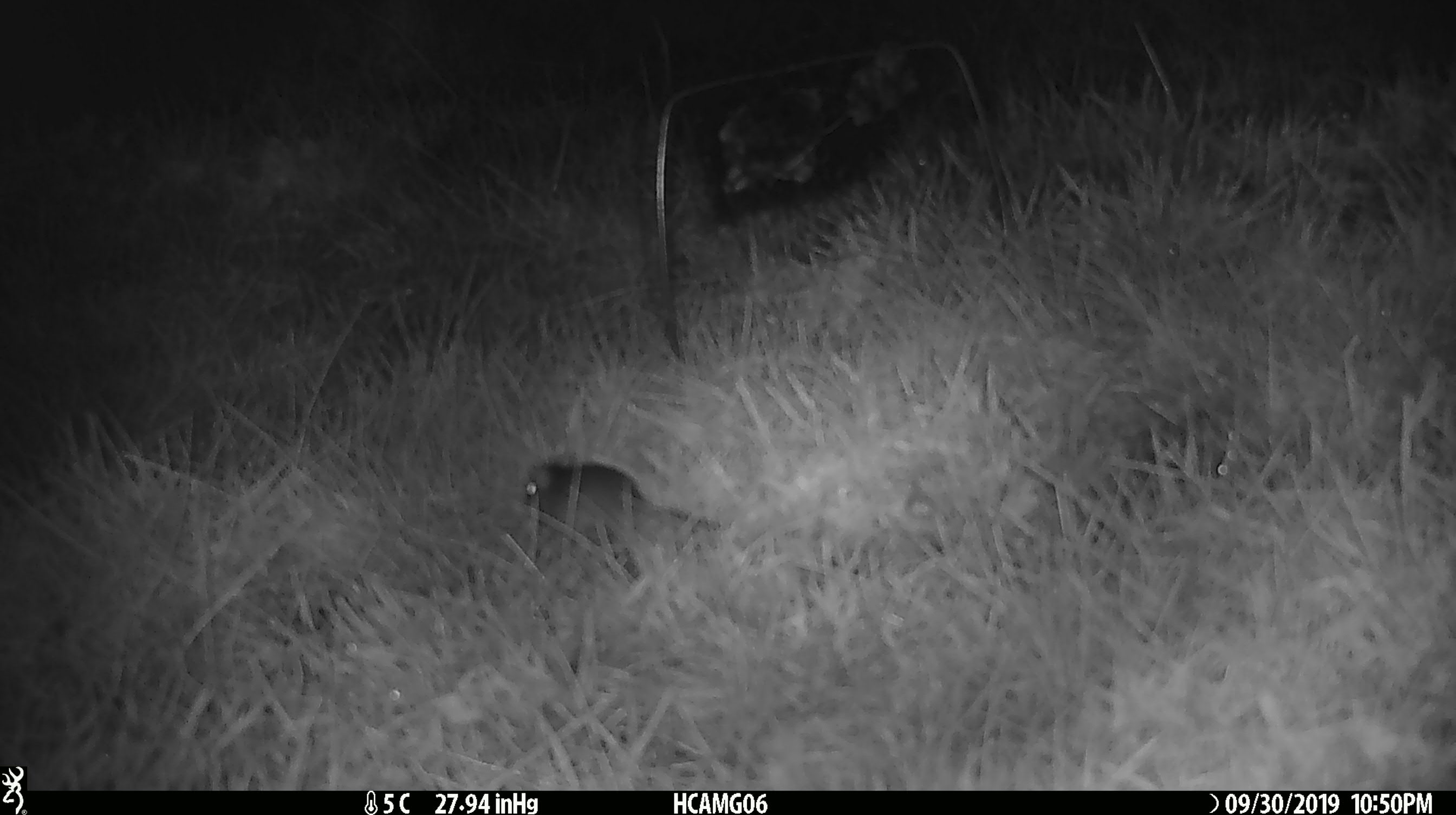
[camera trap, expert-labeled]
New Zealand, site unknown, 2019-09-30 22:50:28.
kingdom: Animalia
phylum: Chordata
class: Mammalia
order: Rodentia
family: Muridae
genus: Mus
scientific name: Mus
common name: mouse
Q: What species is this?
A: Mouse (Mus).